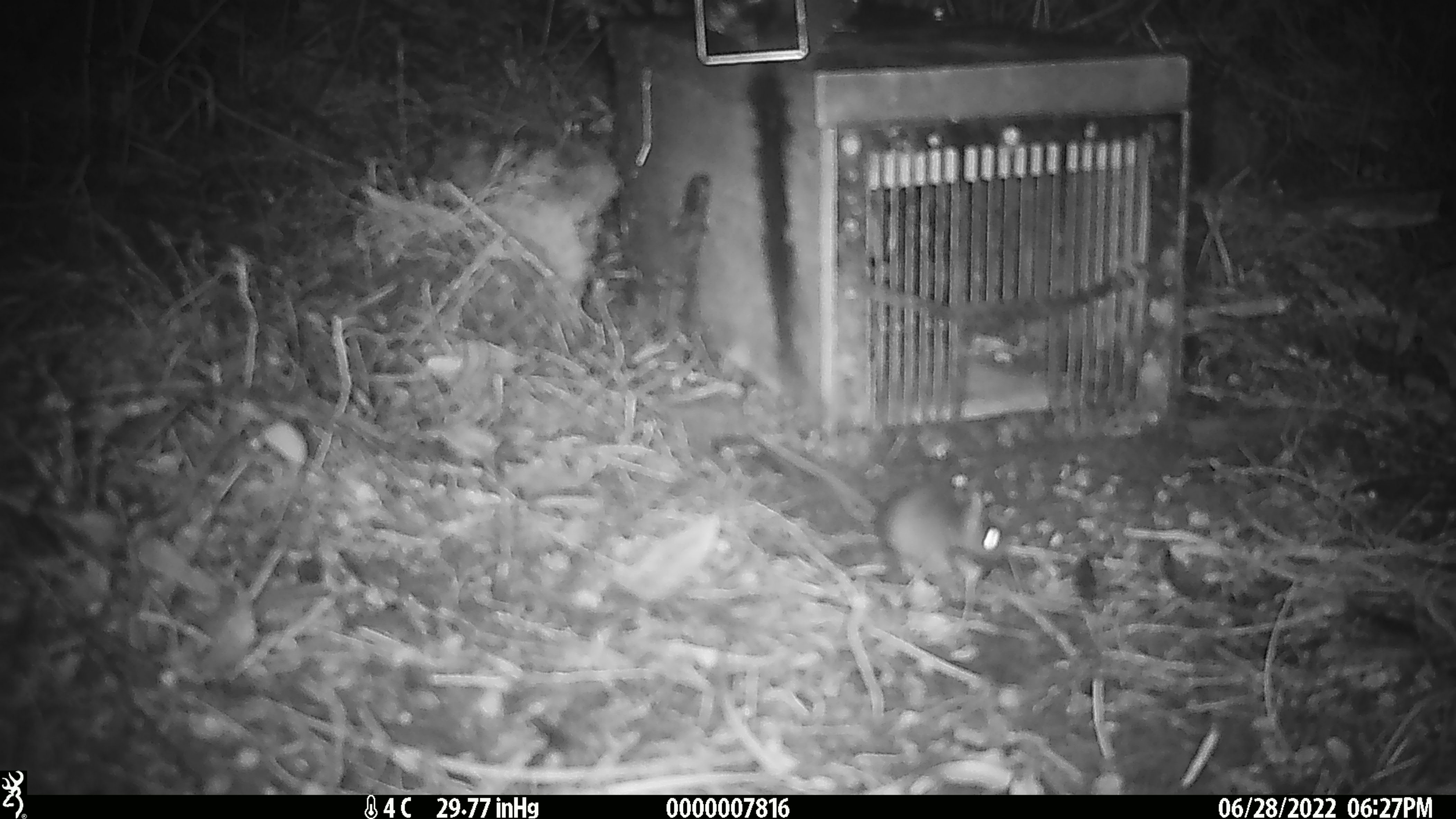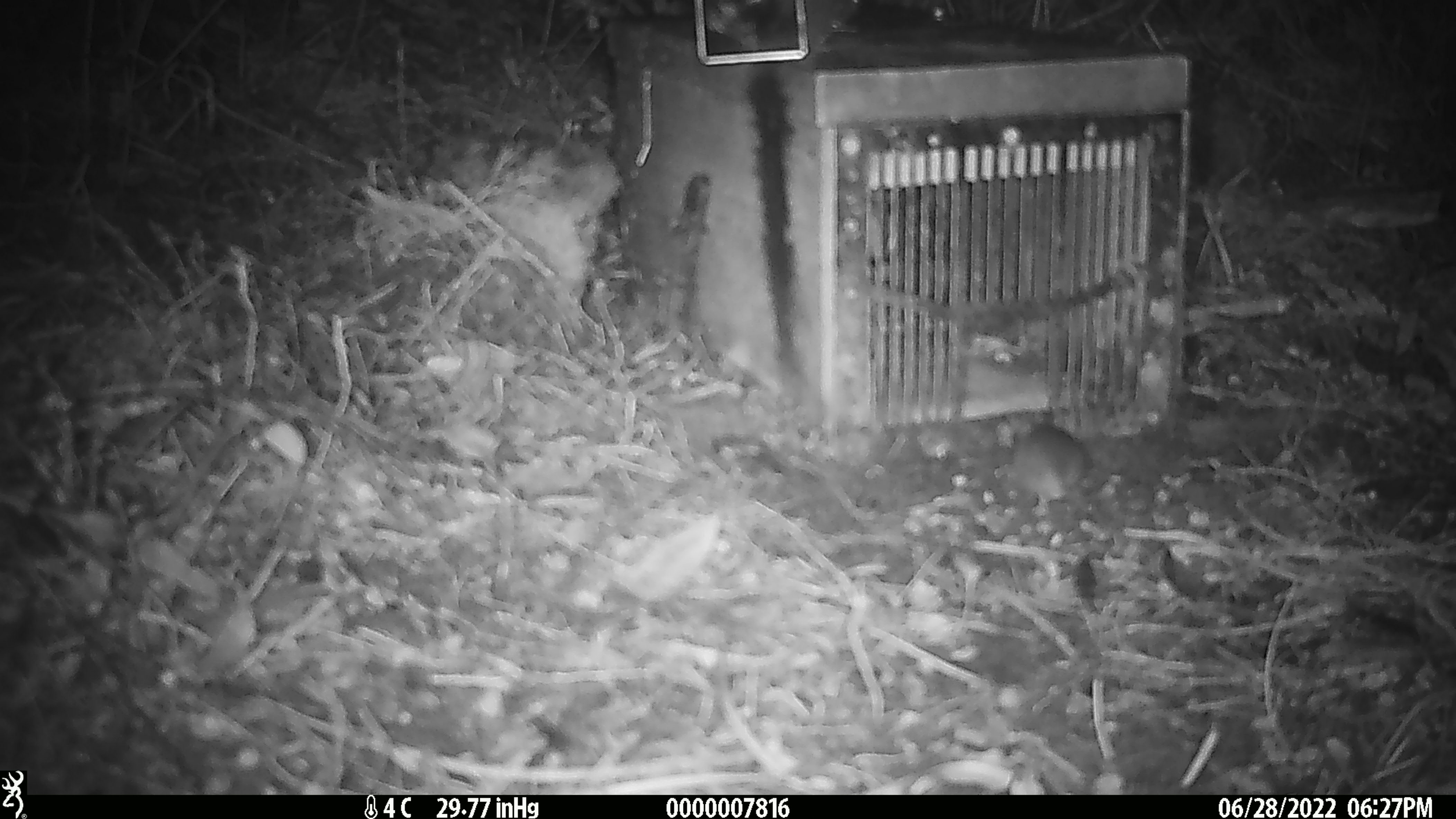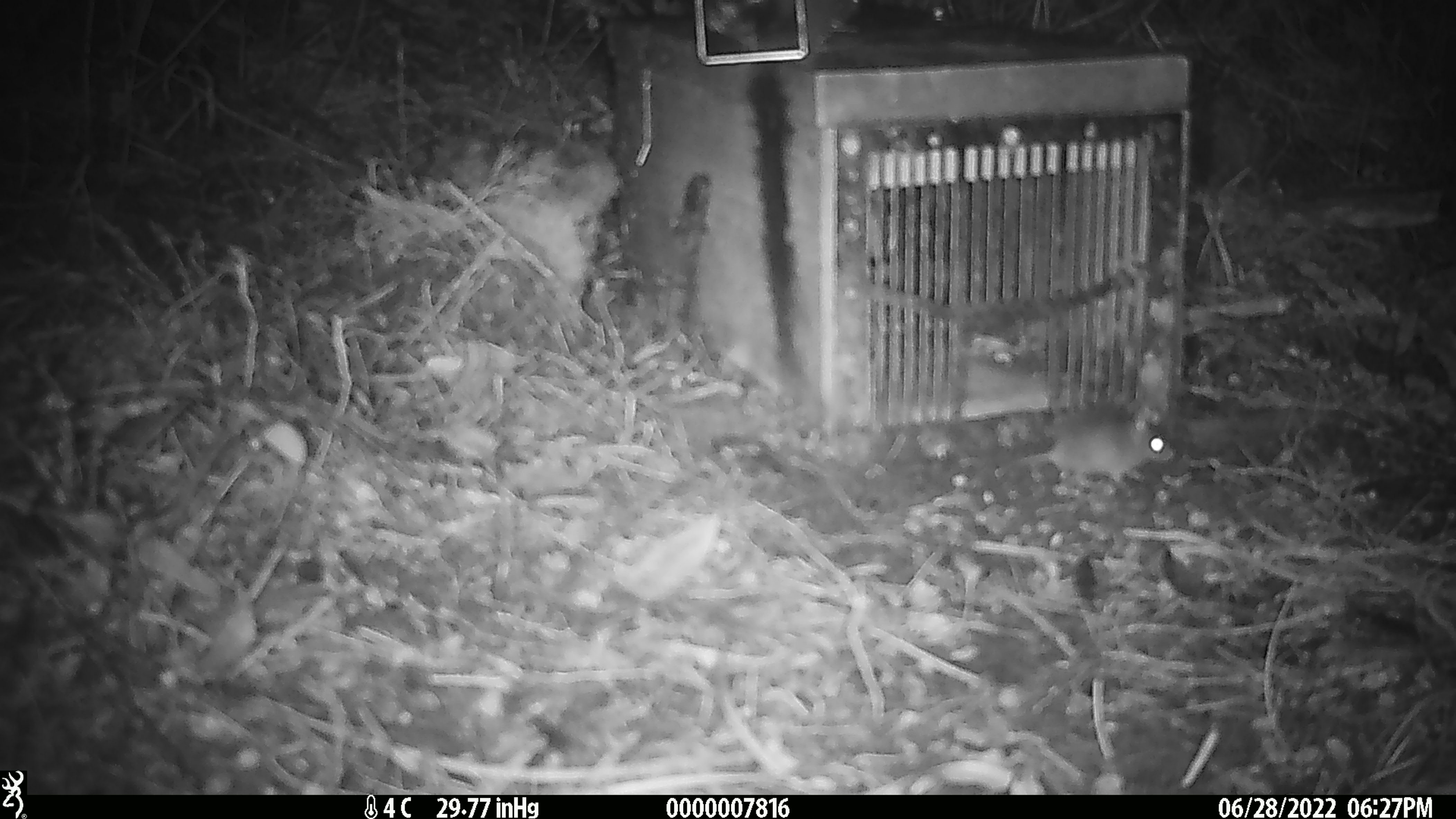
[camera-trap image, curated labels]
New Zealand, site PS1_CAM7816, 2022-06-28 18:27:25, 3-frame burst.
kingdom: Animalia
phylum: Chordata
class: Mammalia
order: Rodentia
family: Muridae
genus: Mus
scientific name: Mus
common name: mouse